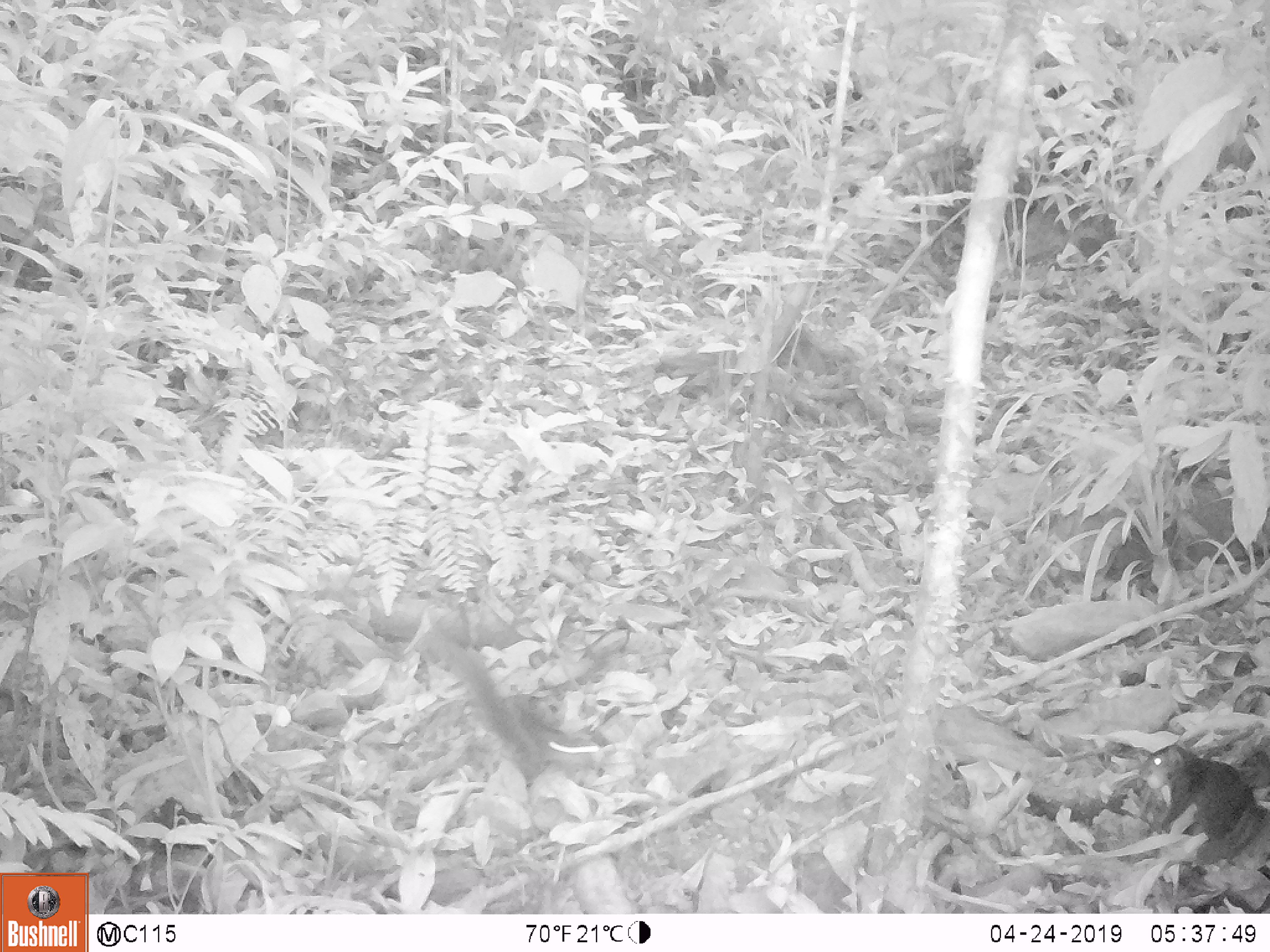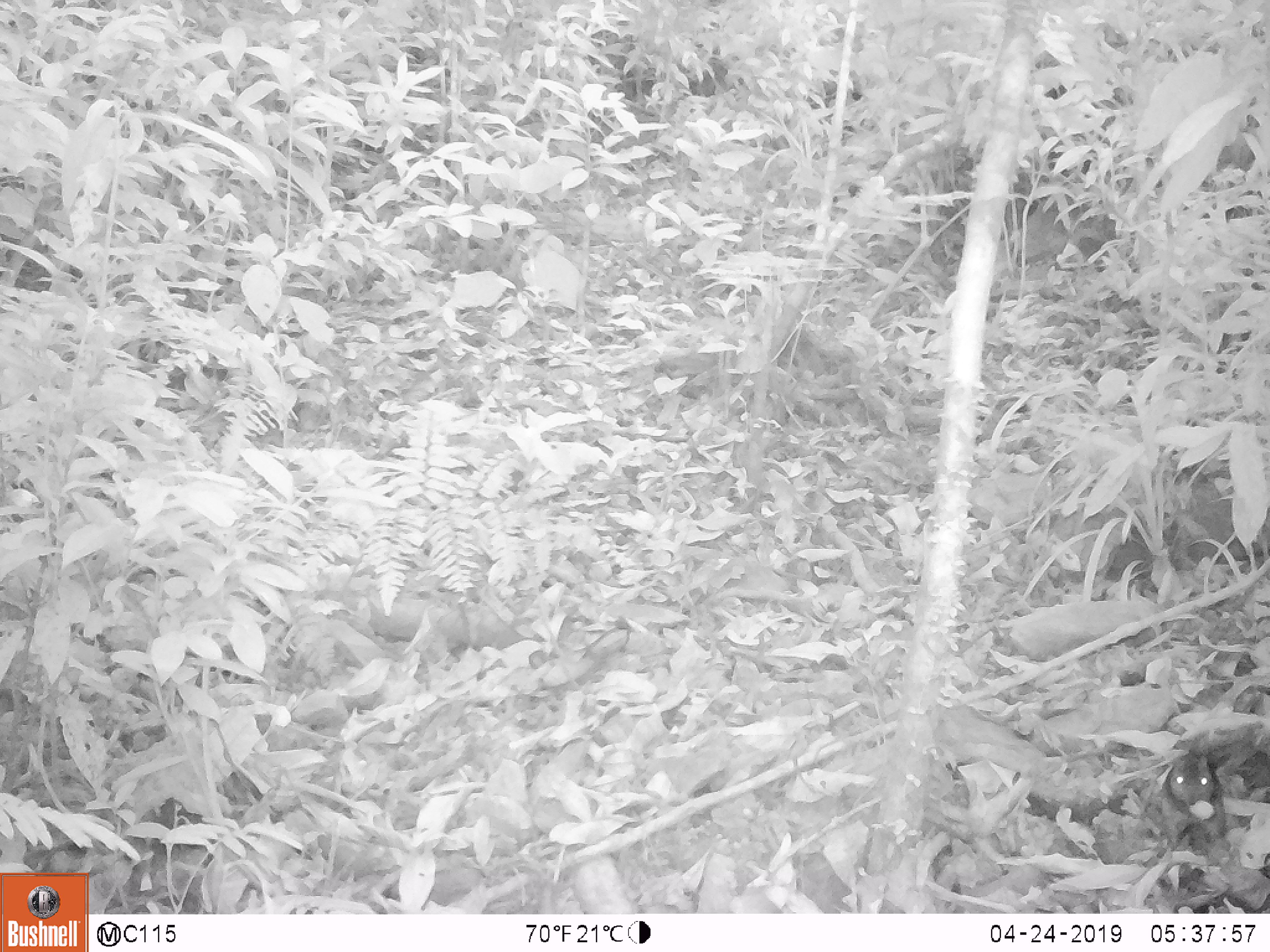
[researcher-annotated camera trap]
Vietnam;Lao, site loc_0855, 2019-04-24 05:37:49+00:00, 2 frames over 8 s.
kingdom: Animalia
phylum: Chordata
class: Mammalia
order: Rodentia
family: Sciuridae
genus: Dremomys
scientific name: Dremomys rufigenis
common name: red-cheeked squirrel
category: red cheeked squirrel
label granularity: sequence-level